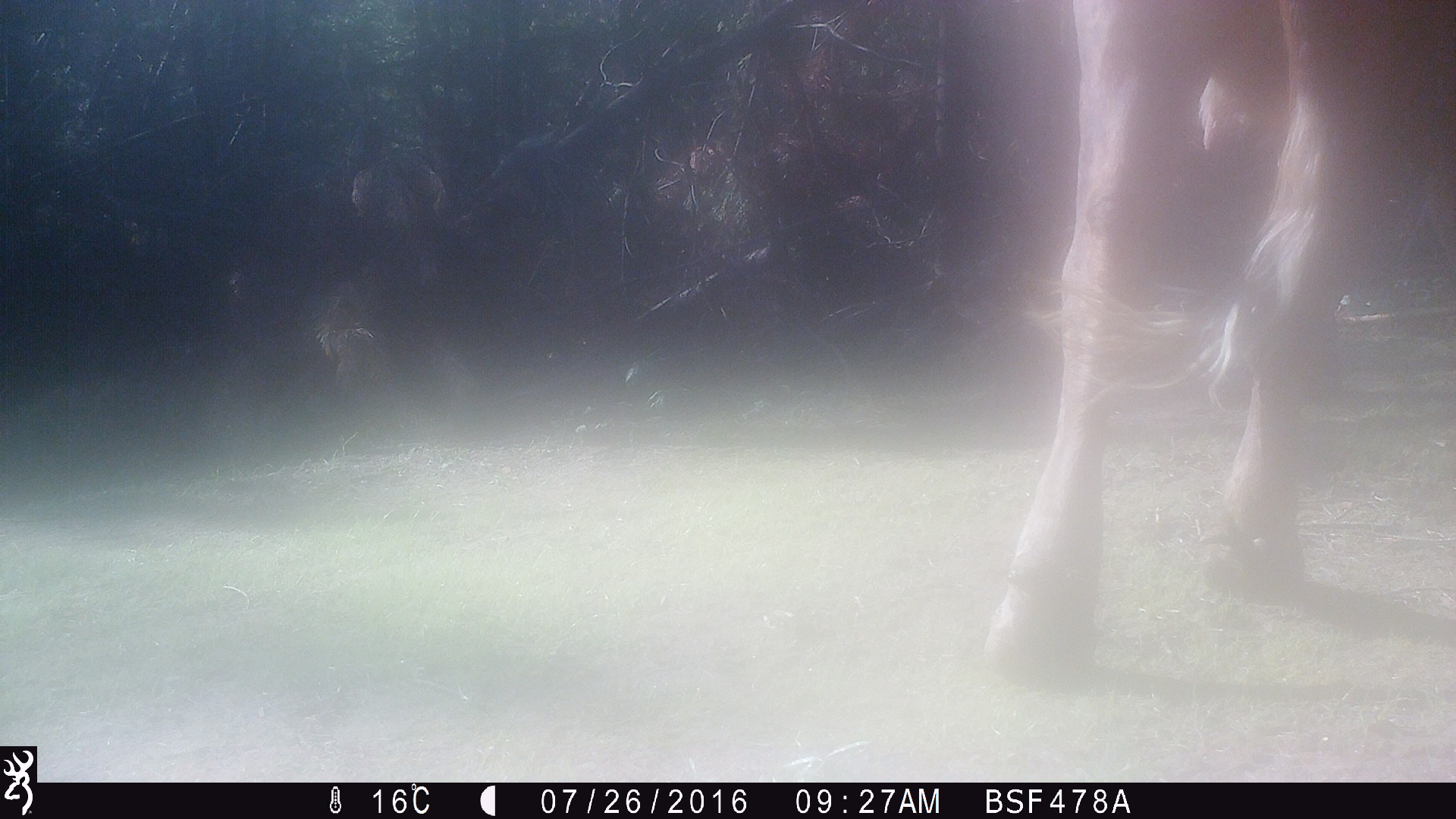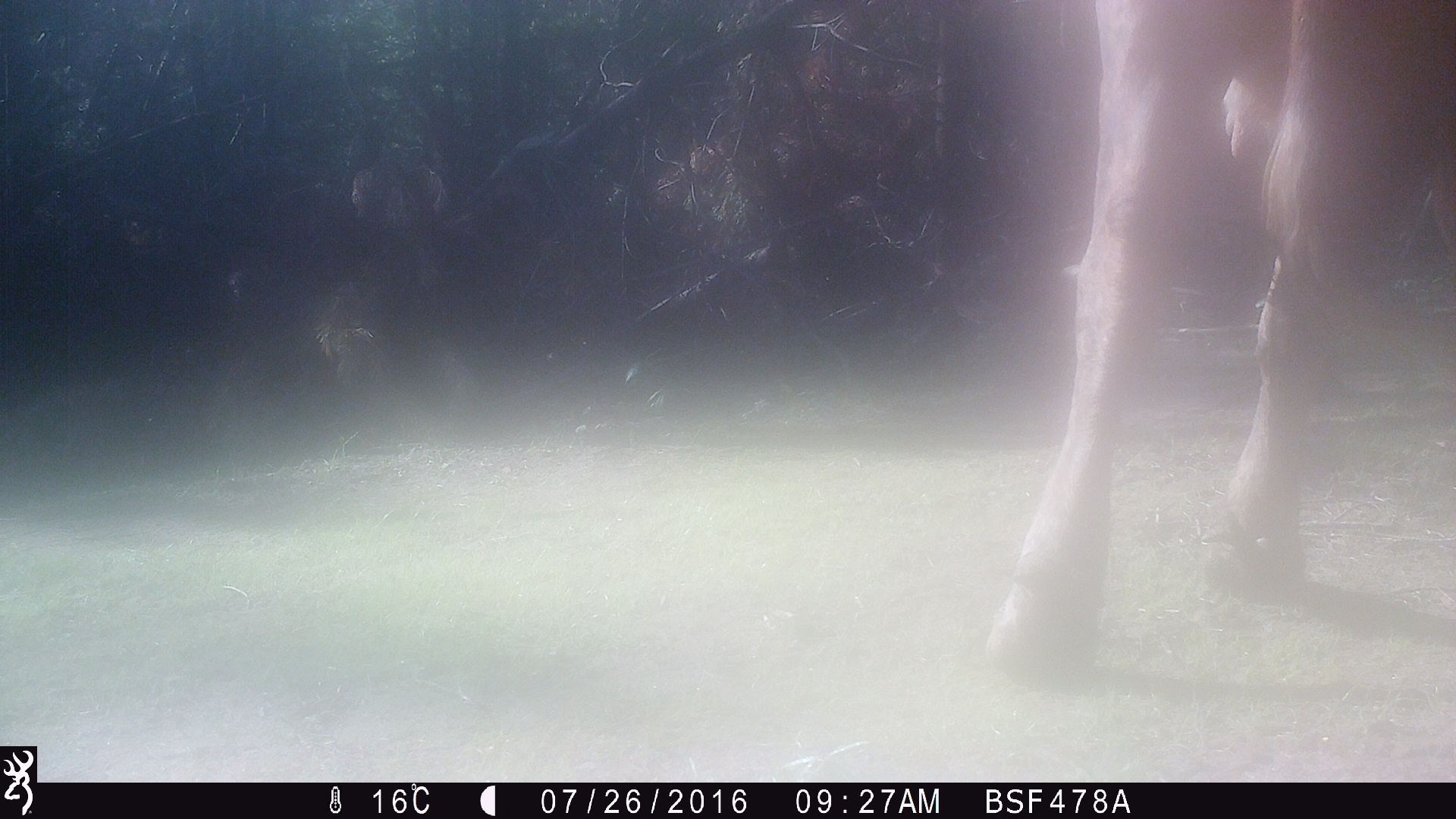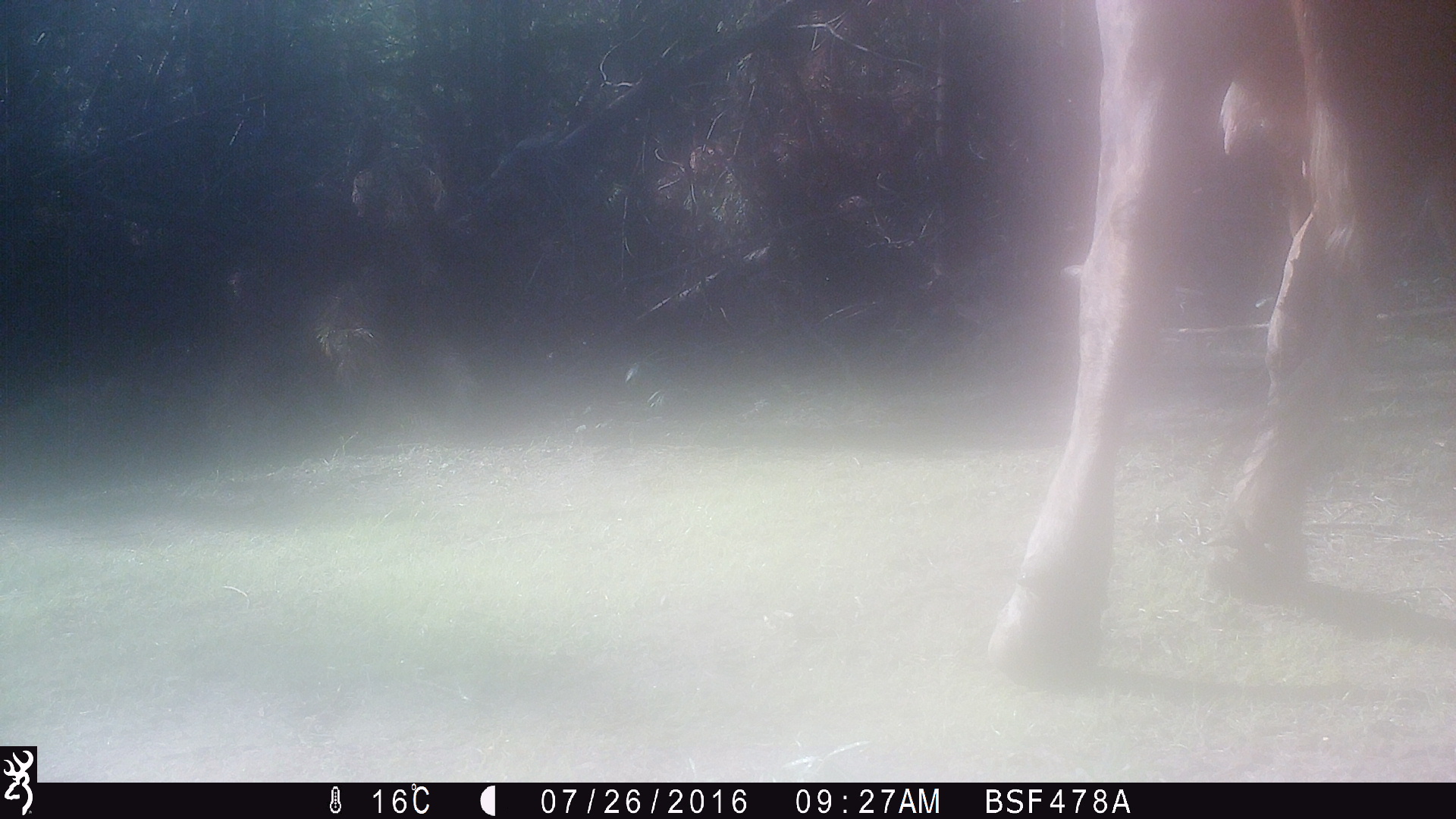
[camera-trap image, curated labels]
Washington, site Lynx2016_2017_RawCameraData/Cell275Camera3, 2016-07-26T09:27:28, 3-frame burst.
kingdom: Animalia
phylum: Chordata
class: Mammalia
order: Artiodactyla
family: Bovidae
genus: Bos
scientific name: Bos taurus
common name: domestic cattle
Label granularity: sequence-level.